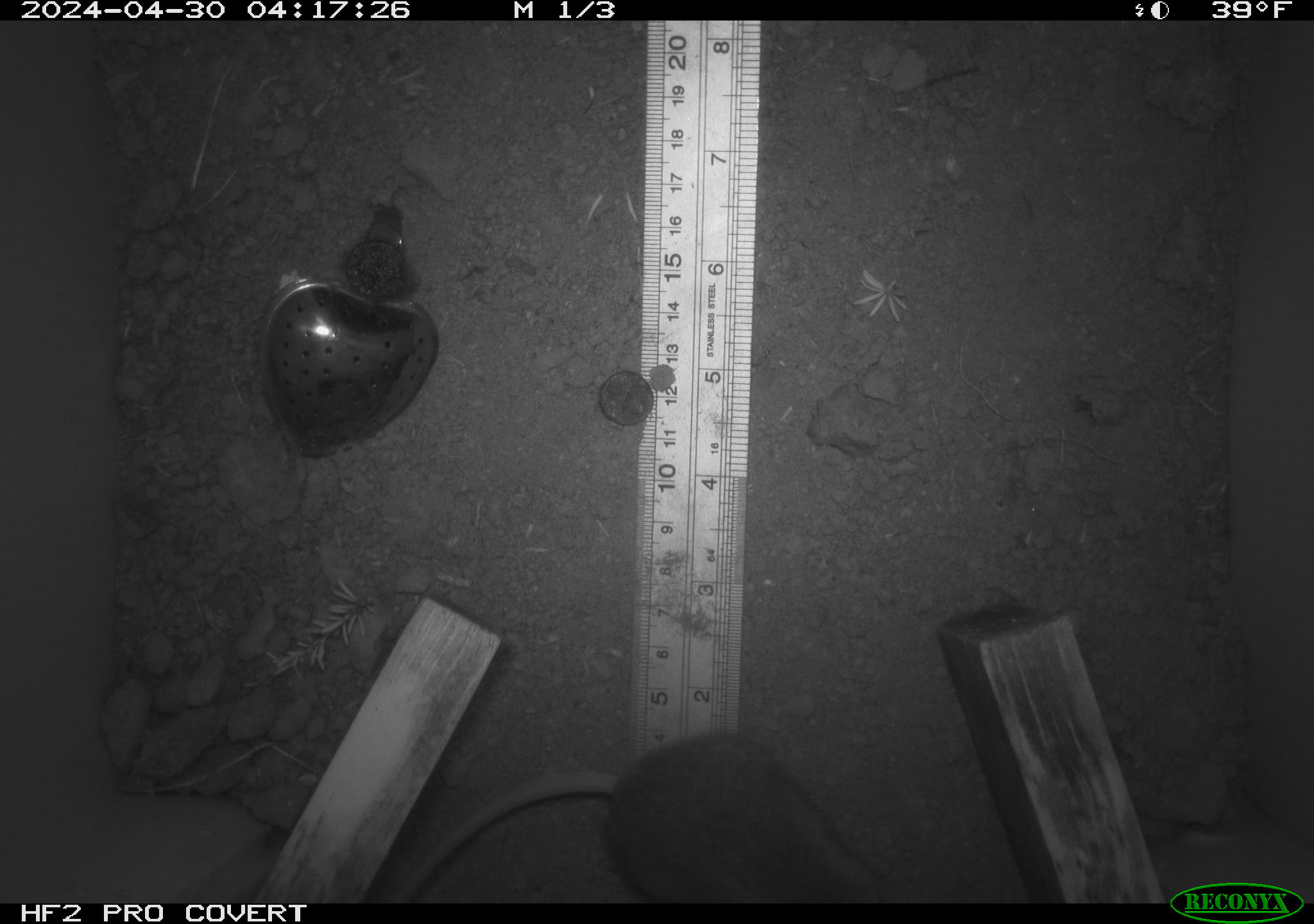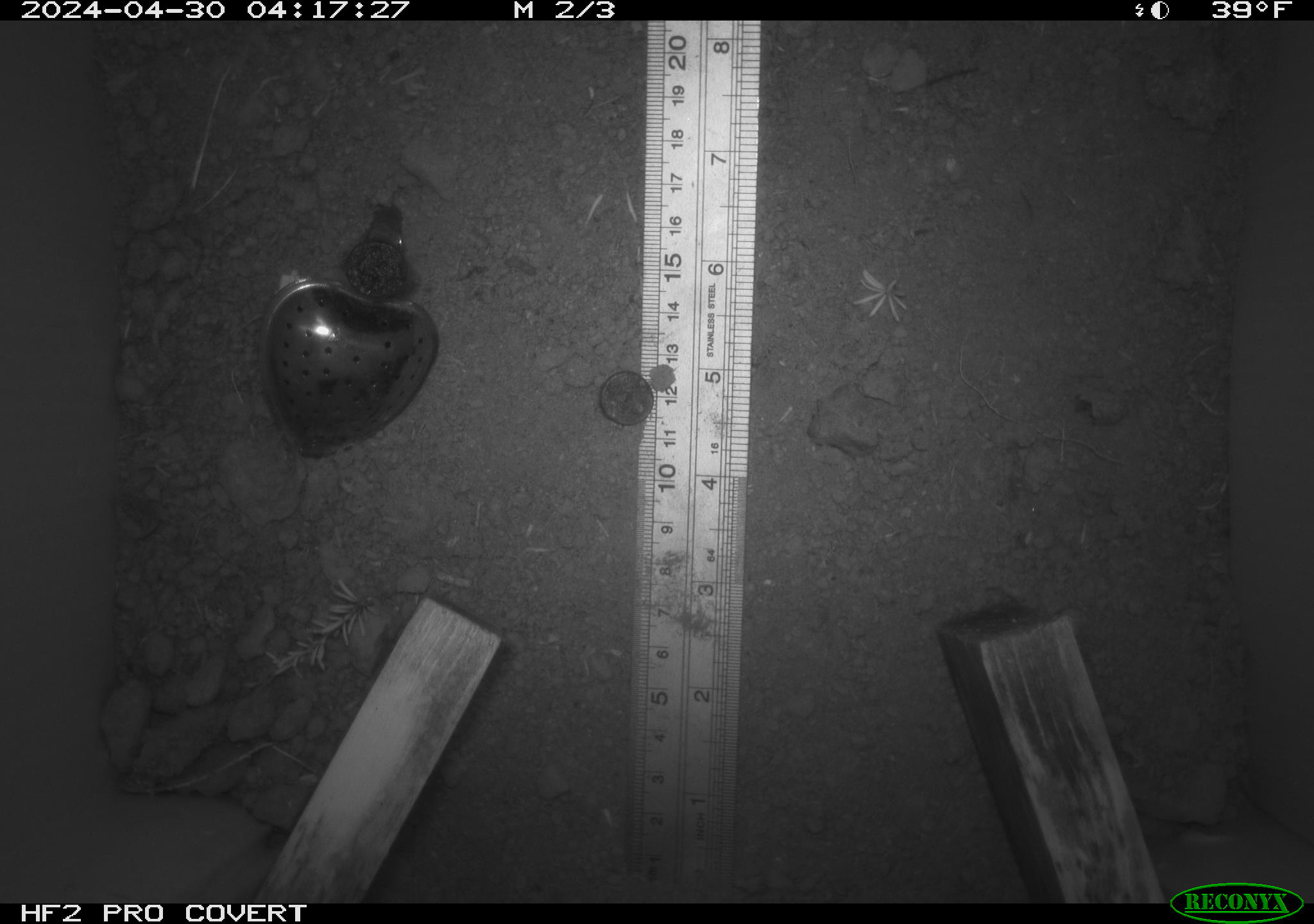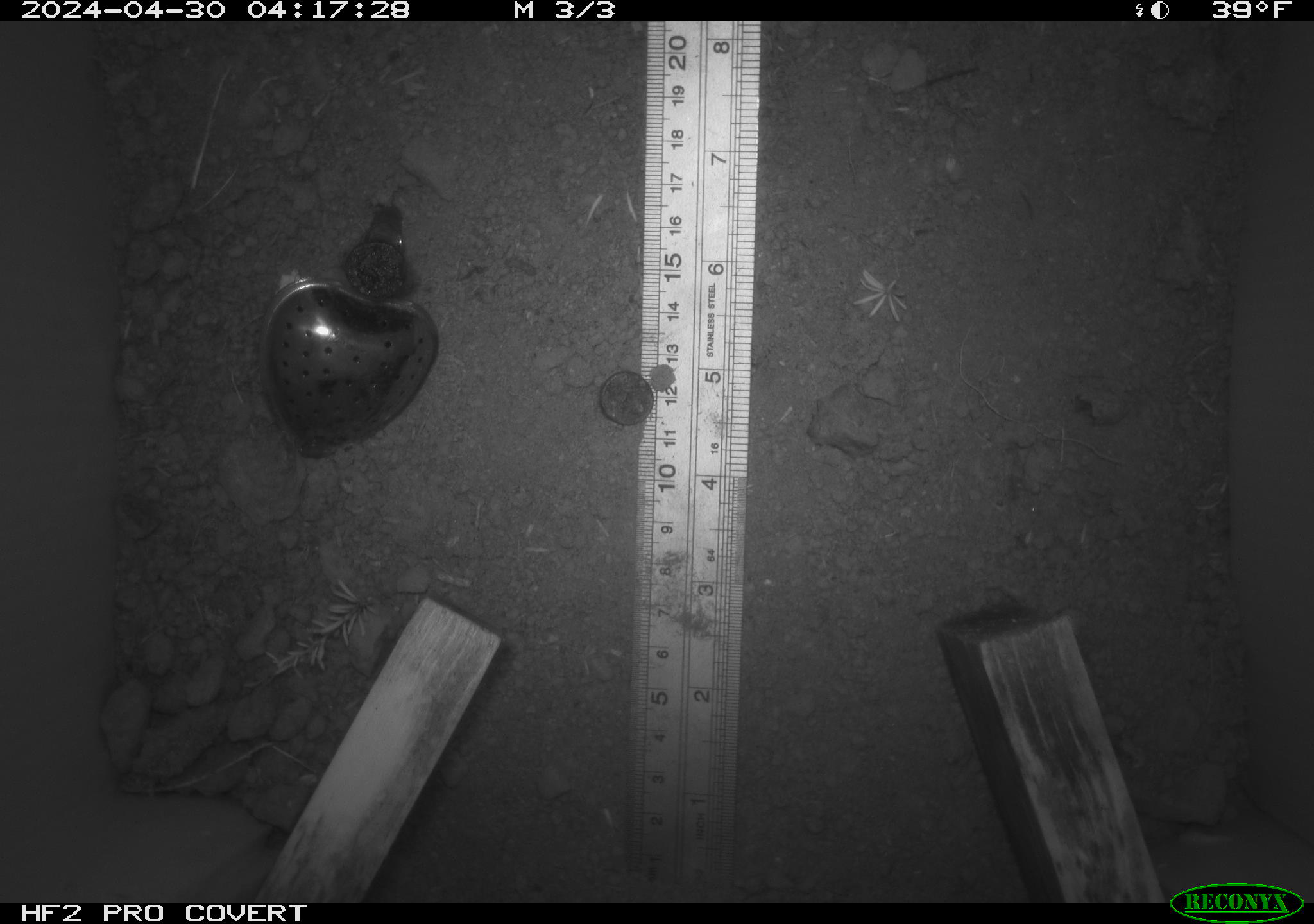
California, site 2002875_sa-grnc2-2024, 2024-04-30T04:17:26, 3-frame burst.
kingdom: Animalia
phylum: Chordata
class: Mammalia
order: Rodentia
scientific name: Rodentia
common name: rodent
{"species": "rodent (Rodentia)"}